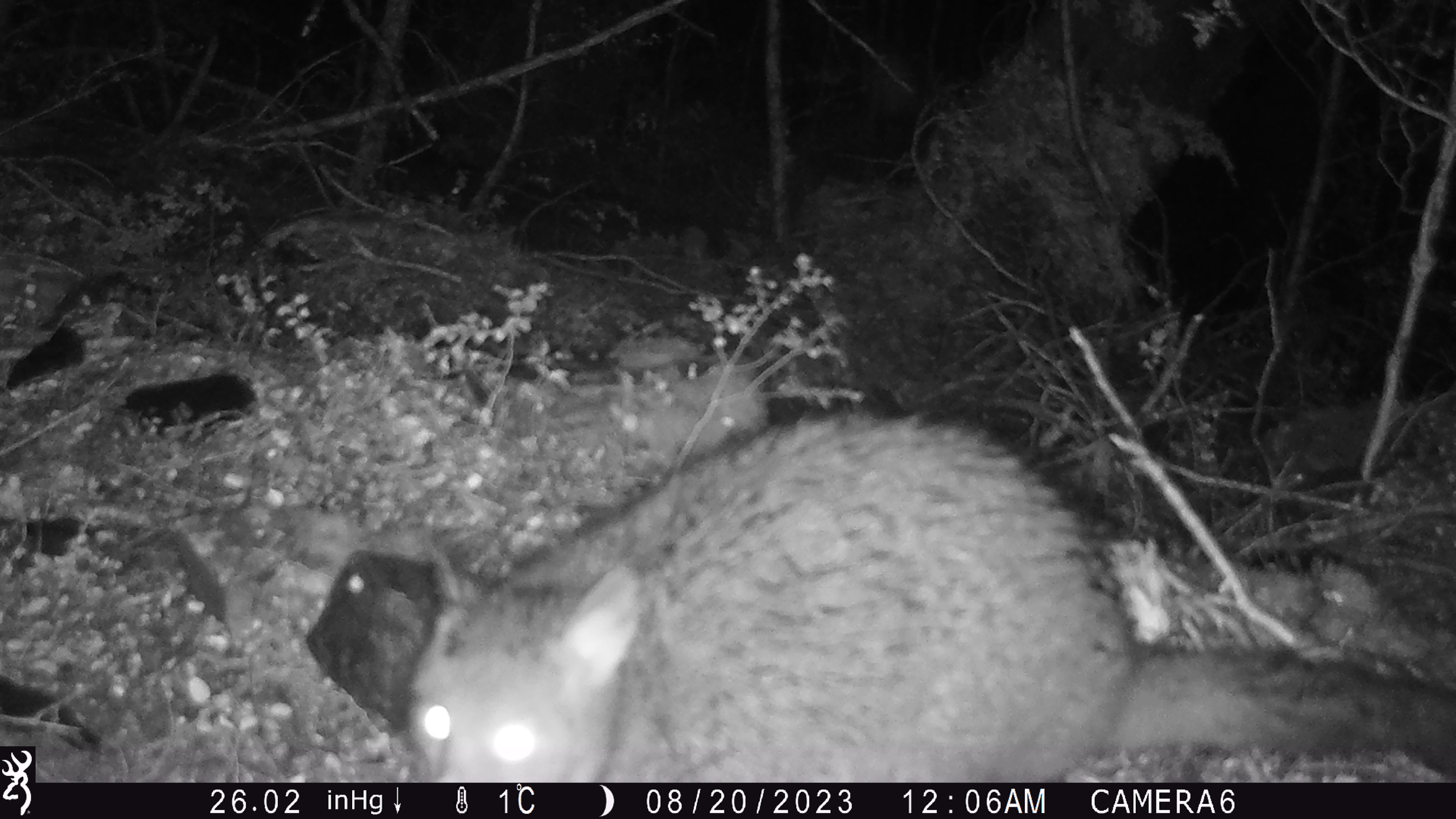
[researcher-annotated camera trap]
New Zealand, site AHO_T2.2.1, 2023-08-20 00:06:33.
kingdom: Animalia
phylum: Chordata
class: Mammalia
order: Carnivora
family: Mustelidae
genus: Mustela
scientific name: Mustela erminea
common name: stoat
Stoat (Mustela erminea).